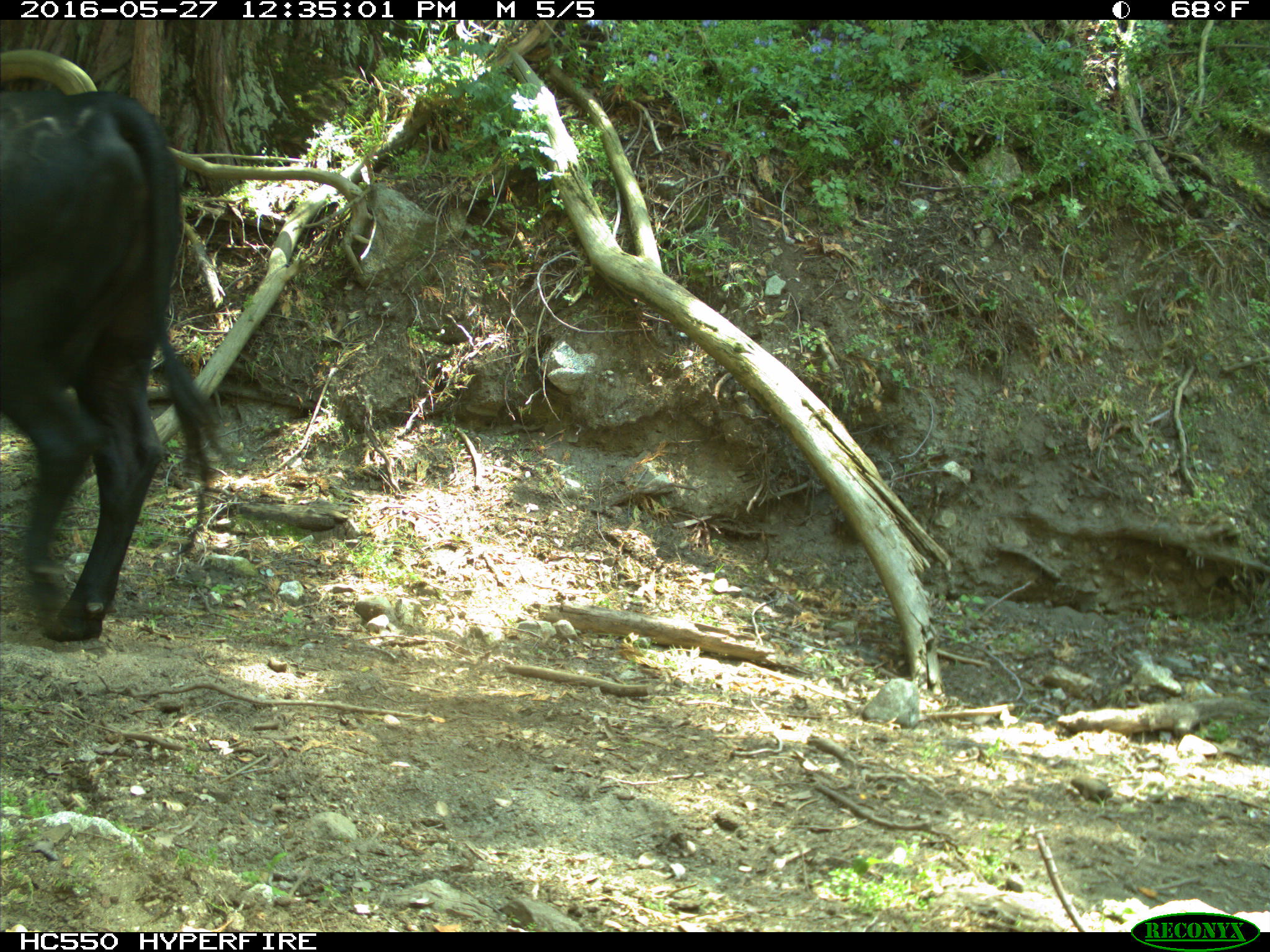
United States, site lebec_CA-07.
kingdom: Animalia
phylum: Chordata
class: Mammalia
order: Artiodactyla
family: Bovidae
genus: Bos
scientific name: Bos taurus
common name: domestic cow